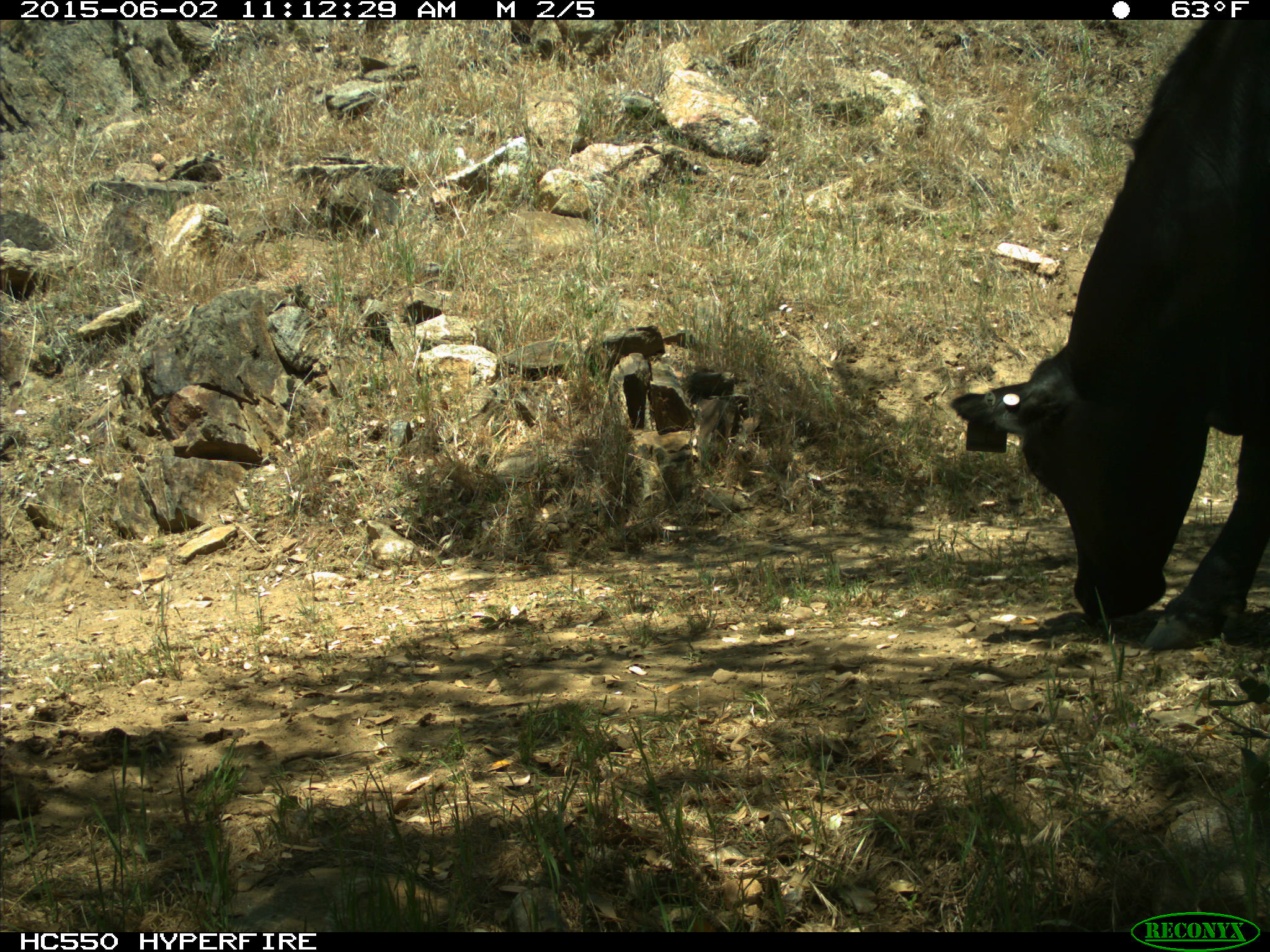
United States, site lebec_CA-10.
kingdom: Animalia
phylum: Chordata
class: Mammalia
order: Artiodactyla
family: Bovidae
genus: Bos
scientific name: Bos taurus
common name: domestic cow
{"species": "Bos taurus (domestic cow)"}